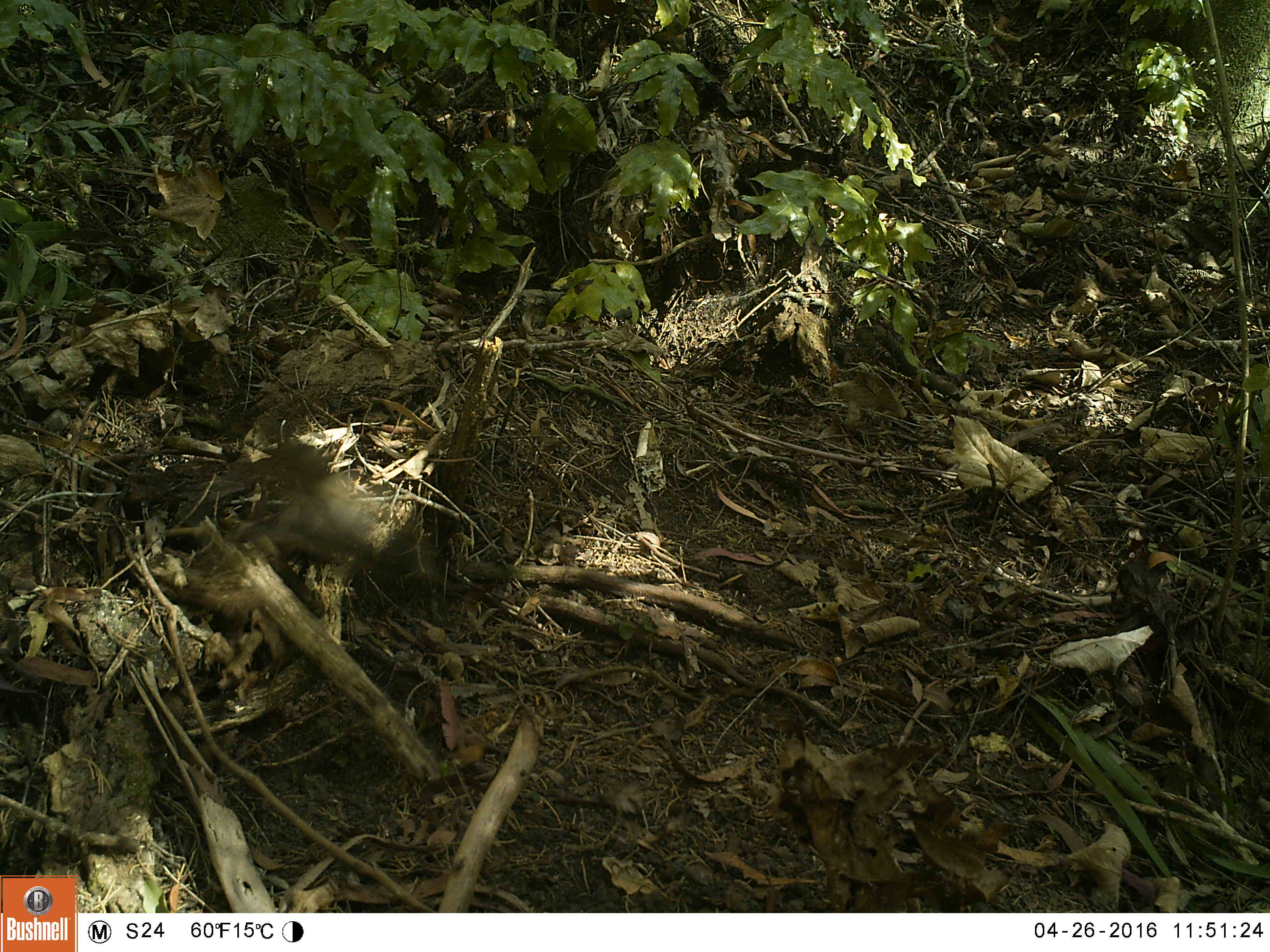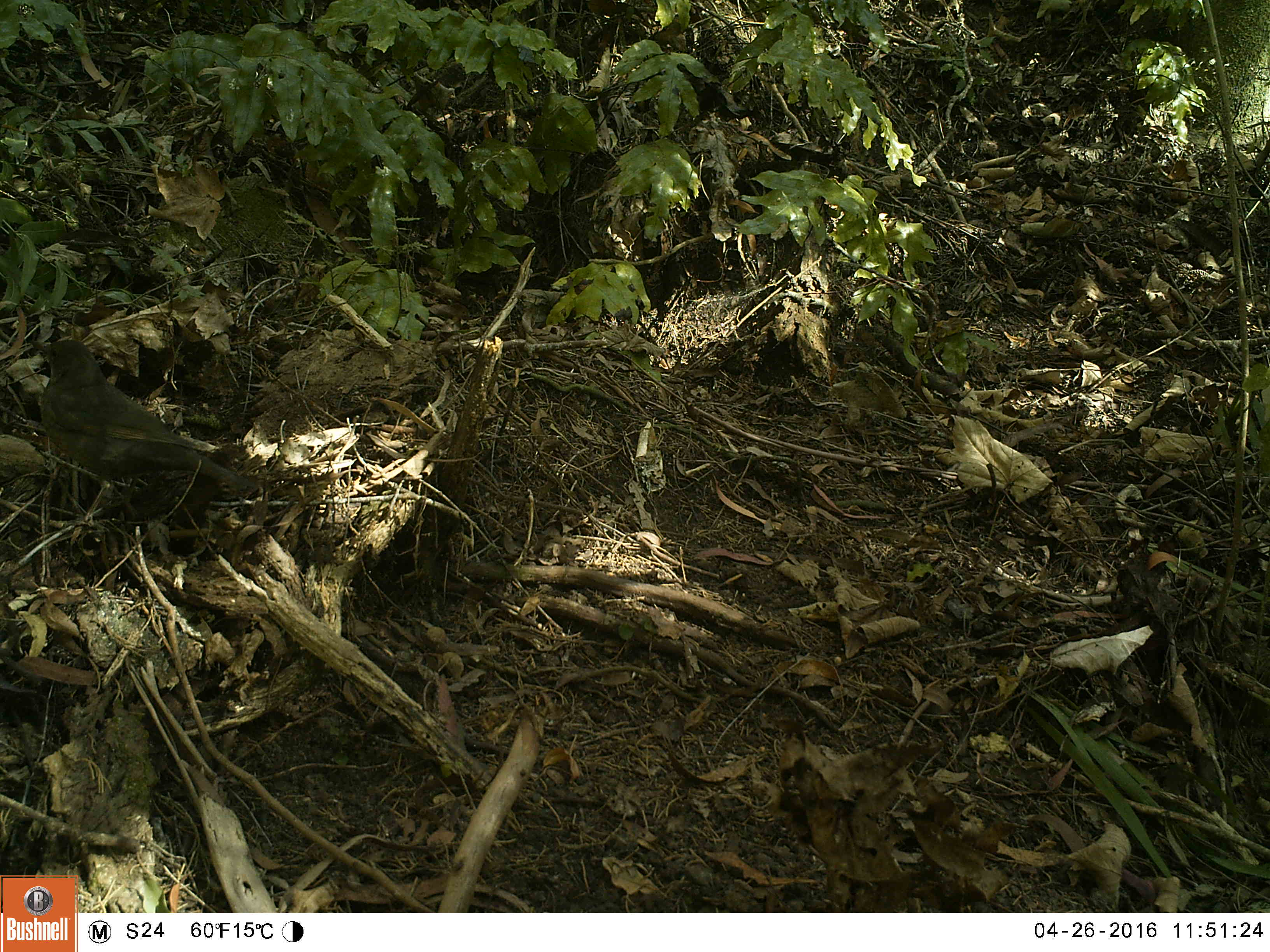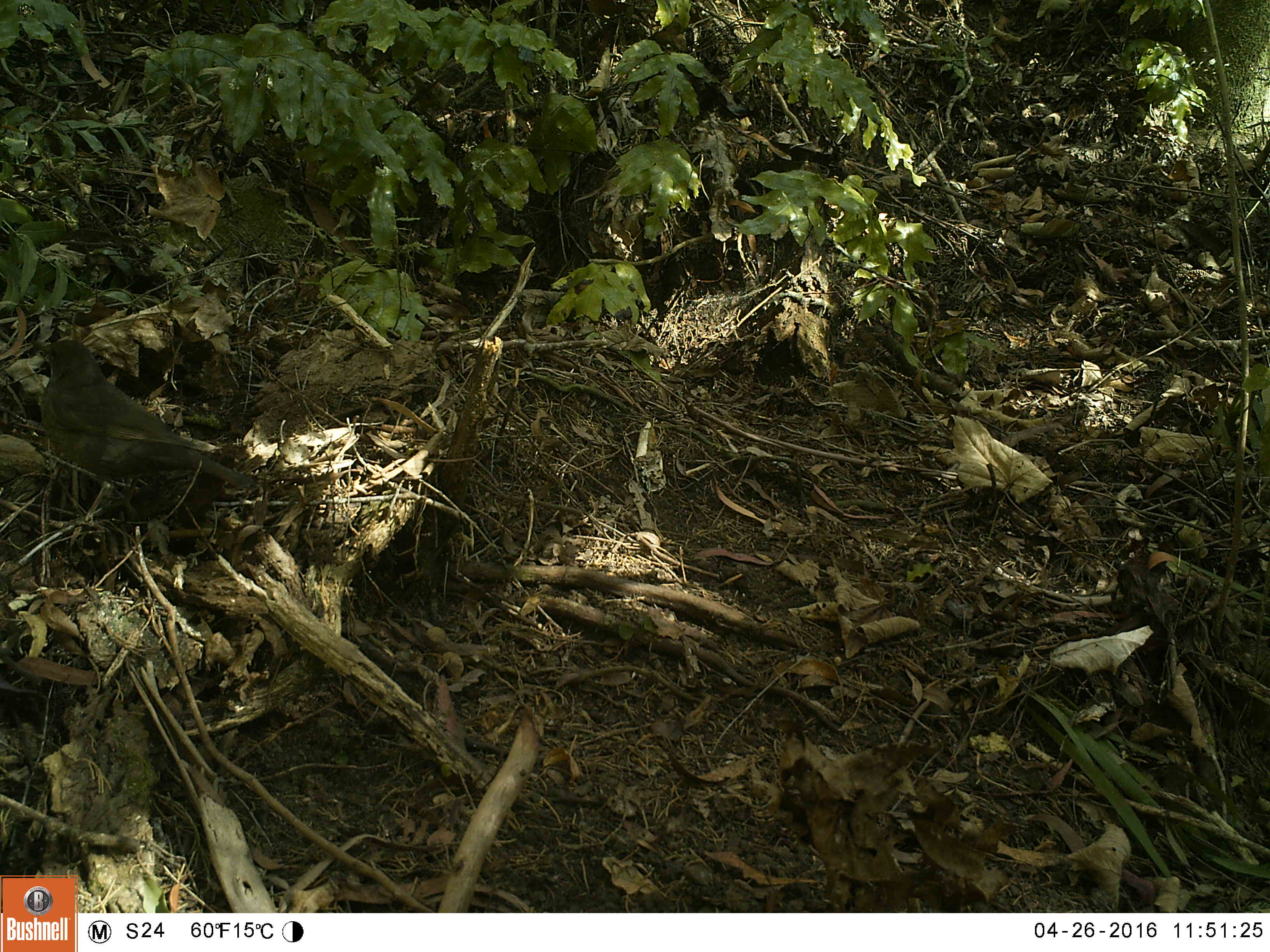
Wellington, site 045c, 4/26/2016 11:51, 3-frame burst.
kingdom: Animalia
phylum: Chordata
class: Aves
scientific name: Aves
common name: bird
Bird (Aves).